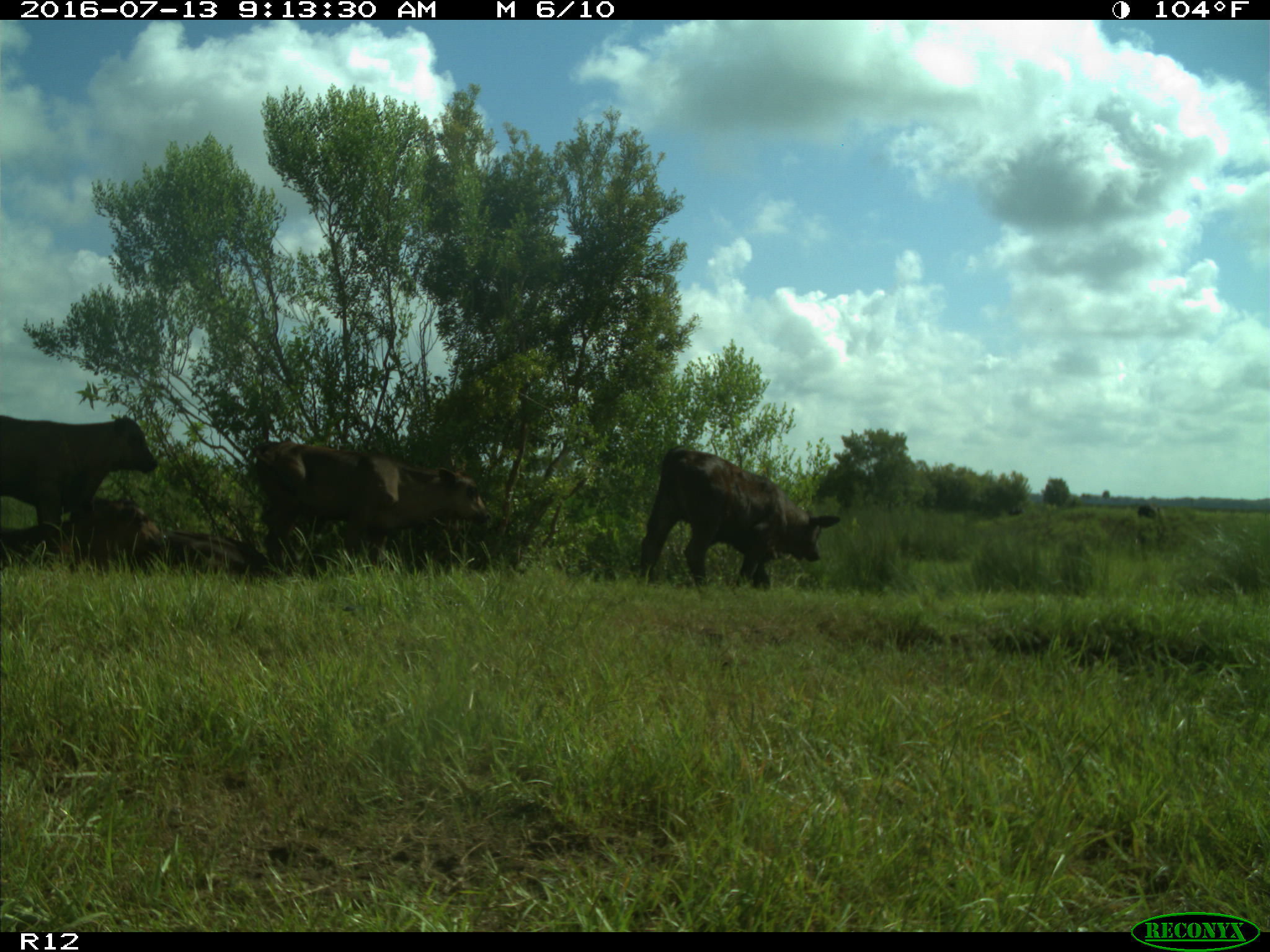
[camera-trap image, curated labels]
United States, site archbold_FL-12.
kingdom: Animalia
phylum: Chordata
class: Mammalia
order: Artiodactyla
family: Bovidae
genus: Bos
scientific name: Bos taurus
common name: domestic cow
Bos taurus (domestic cow).